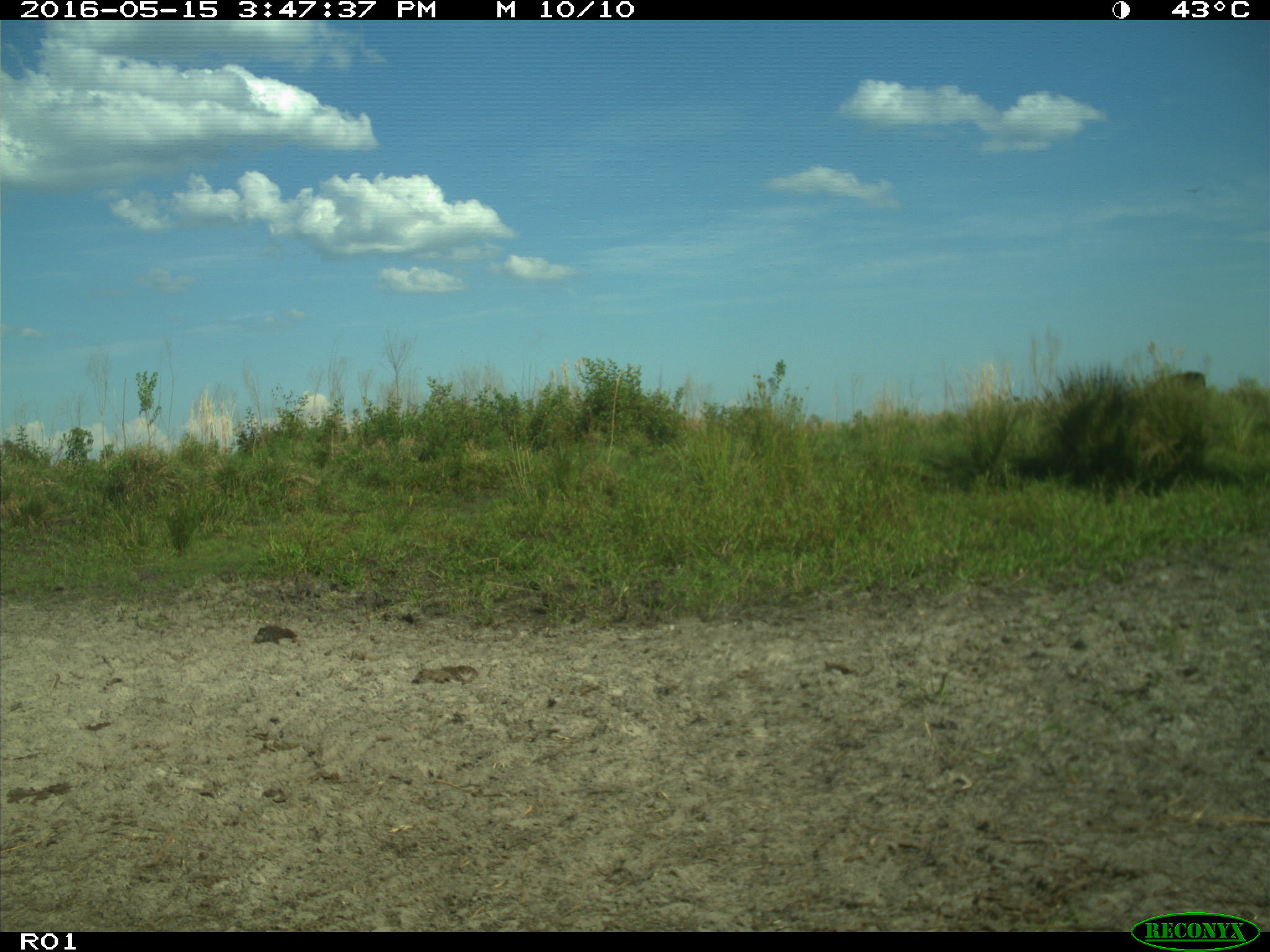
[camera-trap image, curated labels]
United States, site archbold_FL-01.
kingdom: Animalia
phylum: Chordata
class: Mammalia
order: Artiodactyla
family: Bovidae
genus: Bos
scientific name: Bos taurus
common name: domestic cow